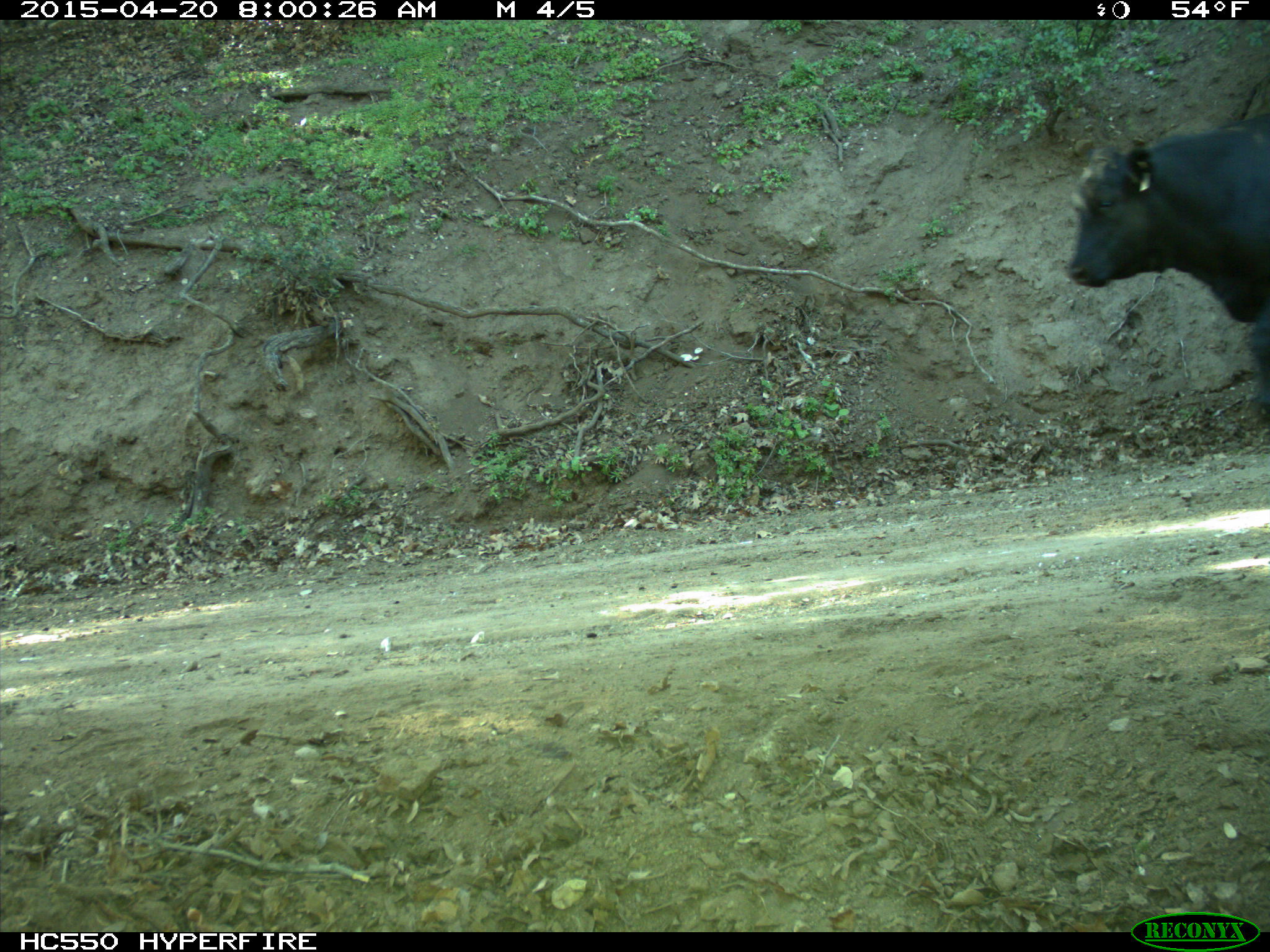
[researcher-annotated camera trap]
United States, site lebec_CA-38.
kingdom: Animalia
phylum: Chordata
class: Mammalia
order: Artiodactyla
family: Bovidae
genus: Bos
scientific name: Bos taurus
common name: domestic cow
Bos taurus (domestic cow).